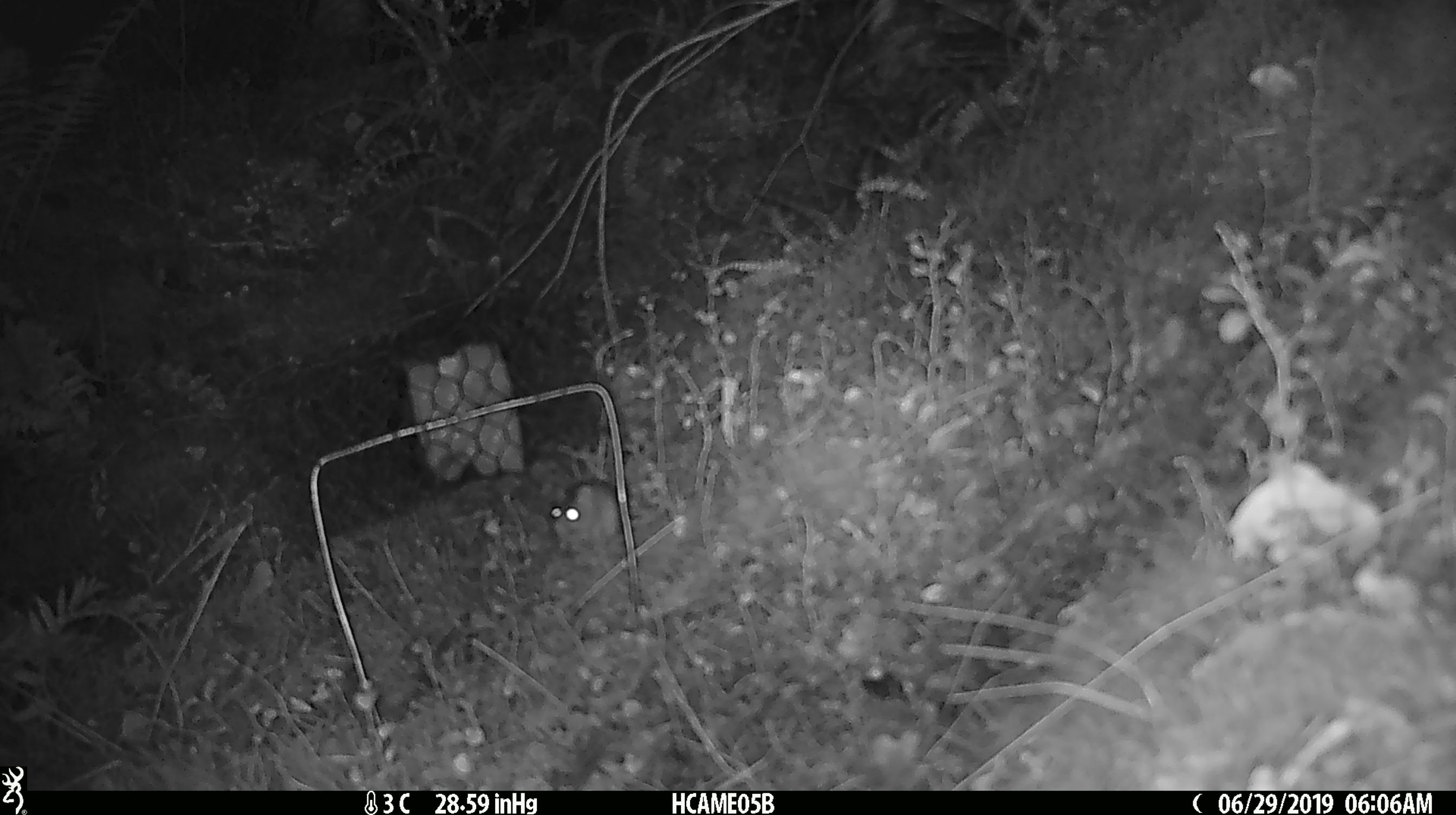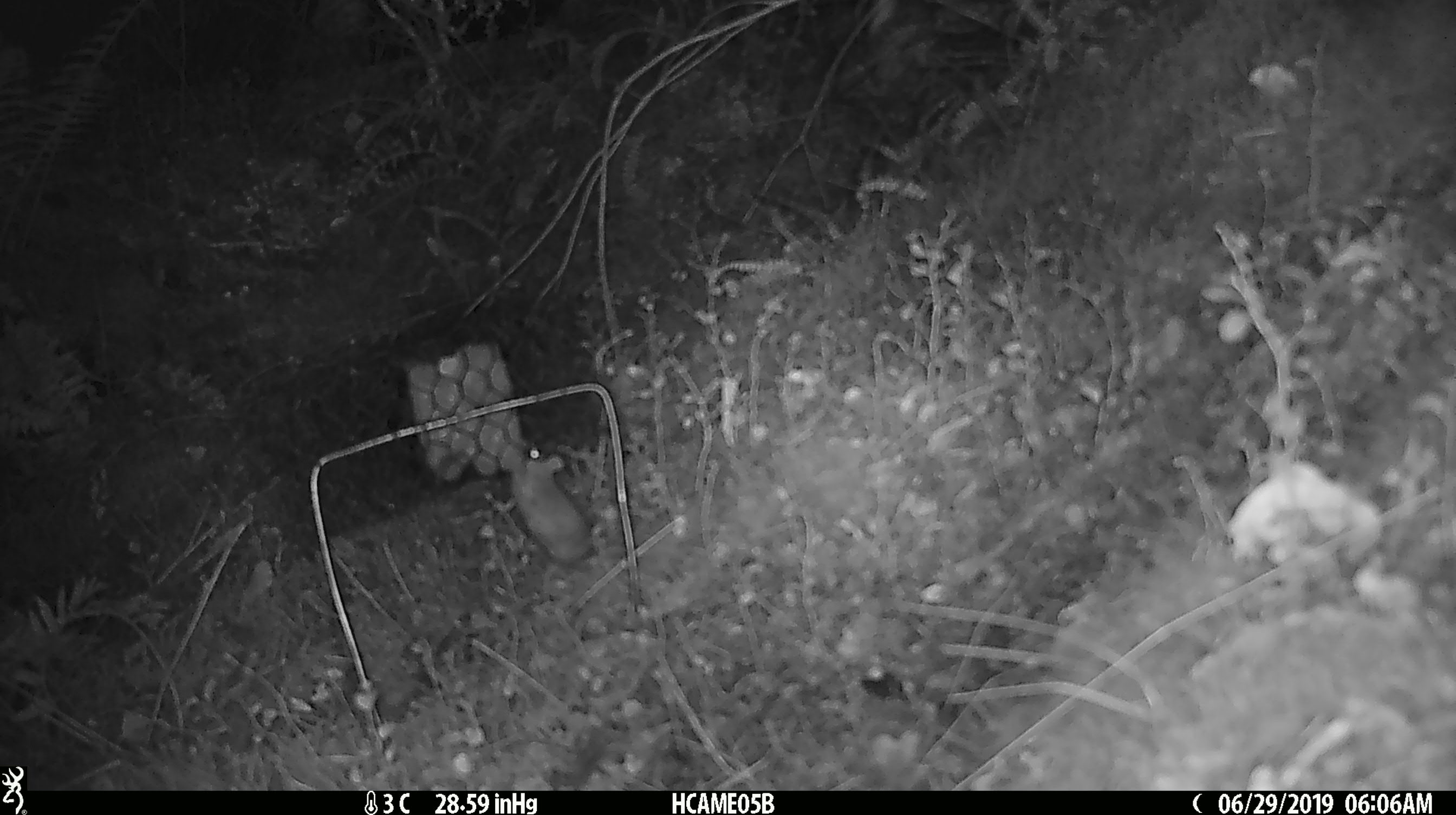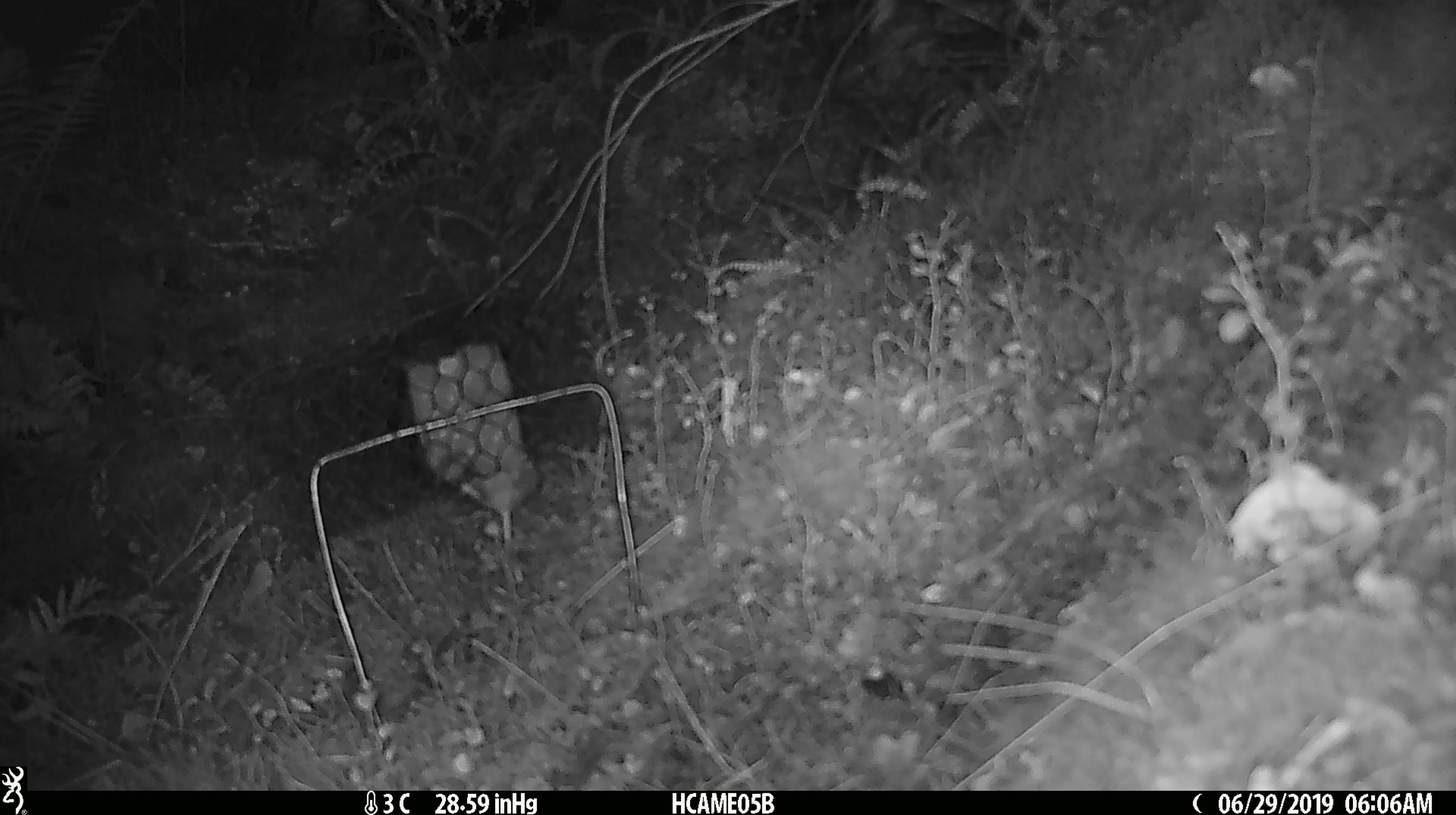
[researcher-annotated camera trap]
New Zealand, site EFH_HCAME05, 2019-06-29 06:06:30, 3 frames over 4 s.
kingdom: Animalia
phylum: Chordata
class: Mammalia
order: Rodentia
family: Muridae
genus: Mus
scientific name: Mus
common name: mouse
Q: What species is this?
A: Mouse (Mus).